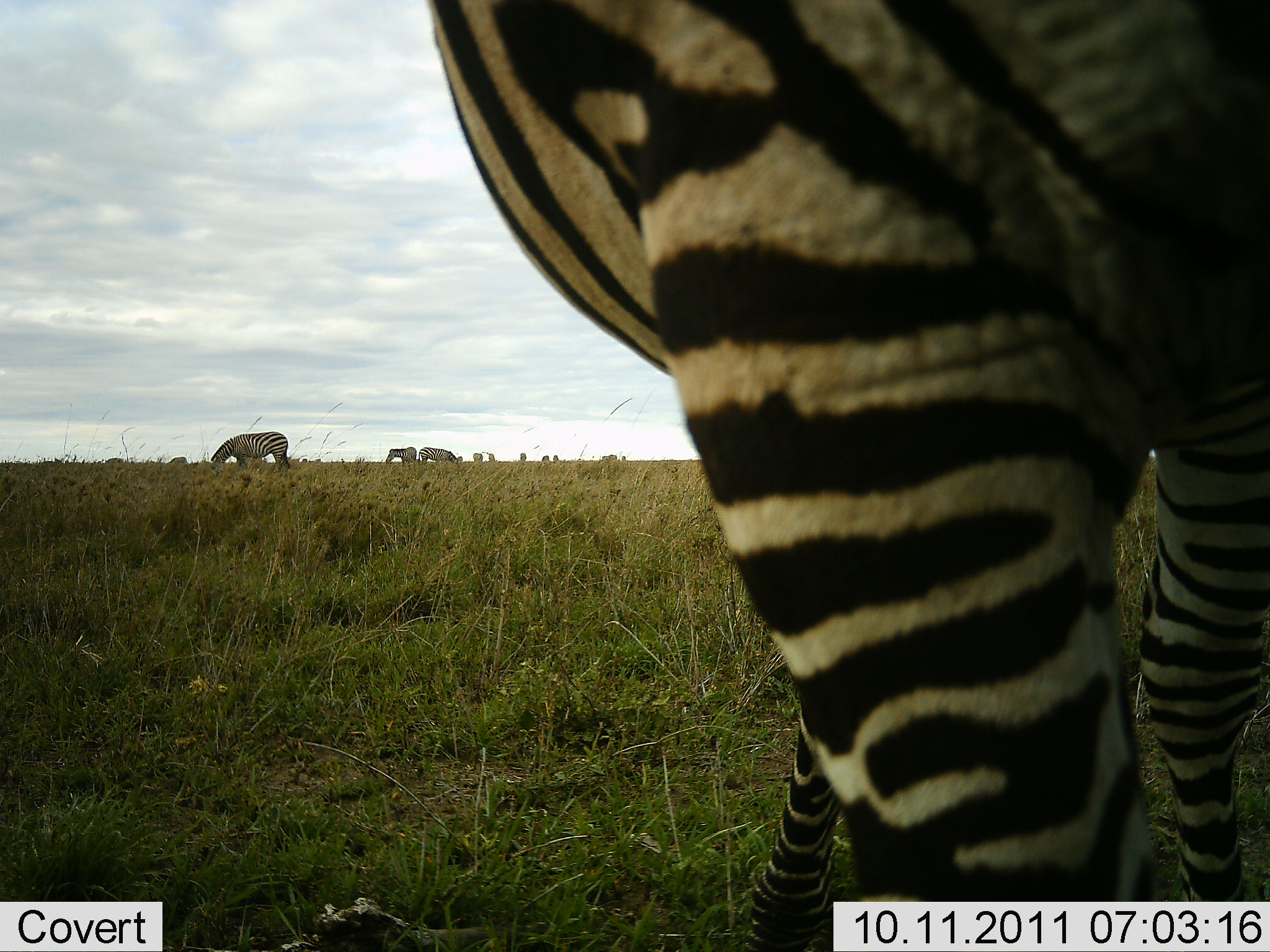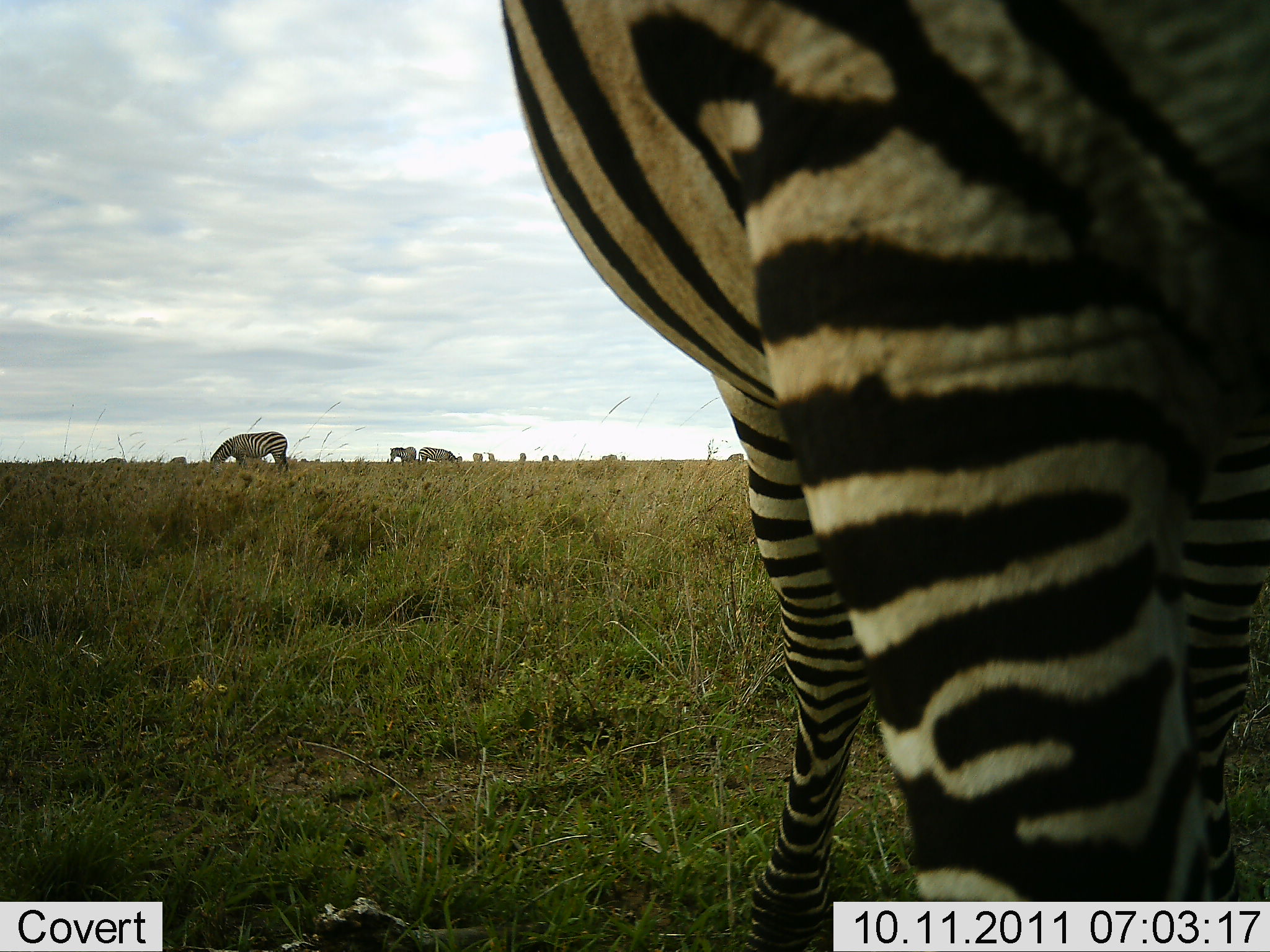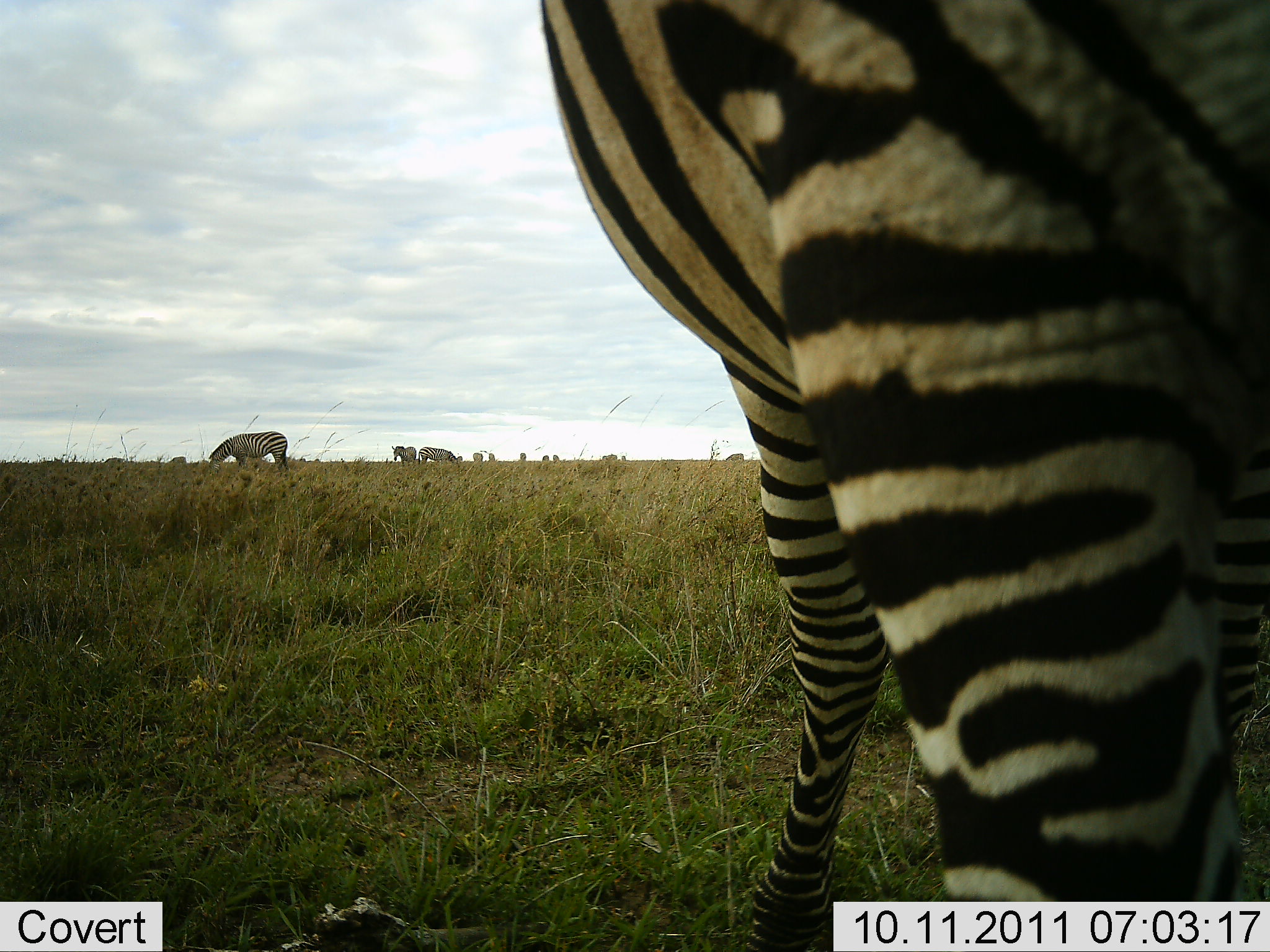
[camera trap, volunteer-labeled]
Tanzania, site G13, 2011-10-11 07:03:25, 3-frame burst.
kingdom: Animalia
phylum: Chordata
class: Mammalia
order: Perissodactyla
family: Equidae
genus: Equus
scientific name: Equus quagga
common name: plains zebra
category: zebra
Zebra (plains zebra) (Equus quagga), count 4. Behavior (volunteer vote fractions): standing 64%, resting 7%, moving 21%, interacting 0%. Young present (vote fraction): 0%. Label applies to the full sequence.